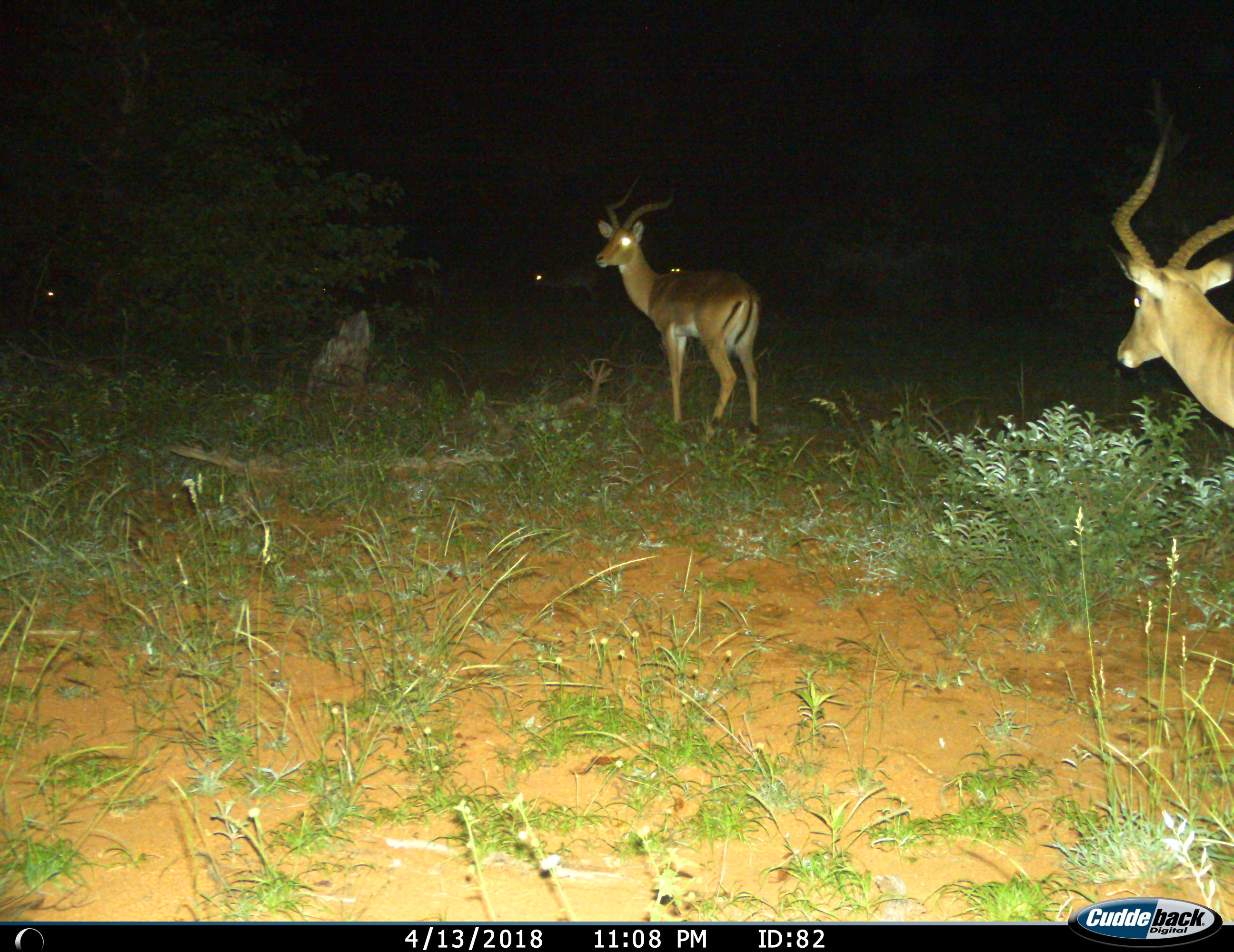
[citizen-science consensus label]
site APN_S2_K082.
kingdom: Animalia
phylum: Chordata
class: Mammalia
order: Artiodactyla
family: Bovidae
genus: Aepyceros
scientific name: Aepyceros melampus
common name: impala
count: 5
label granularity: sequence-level